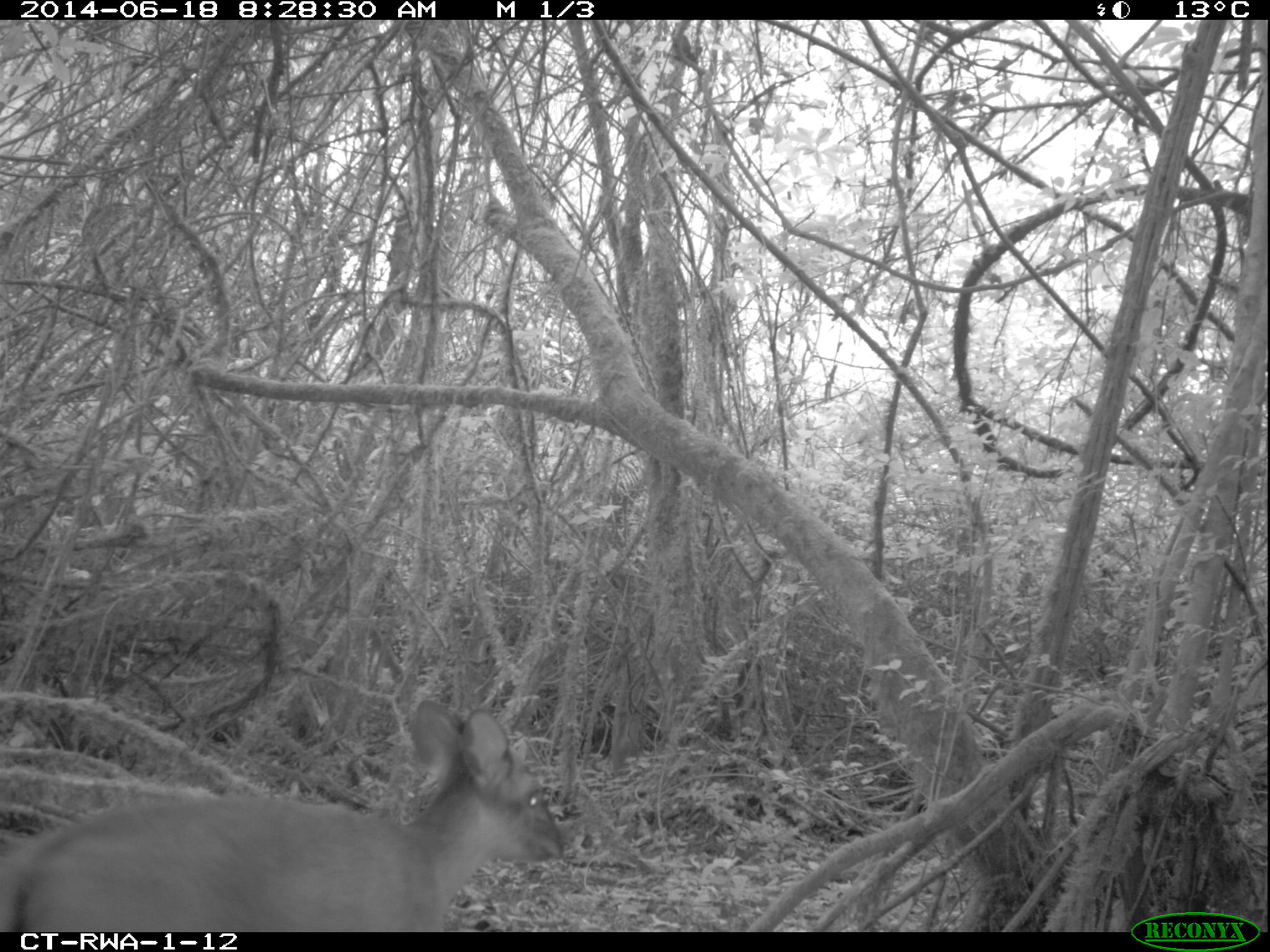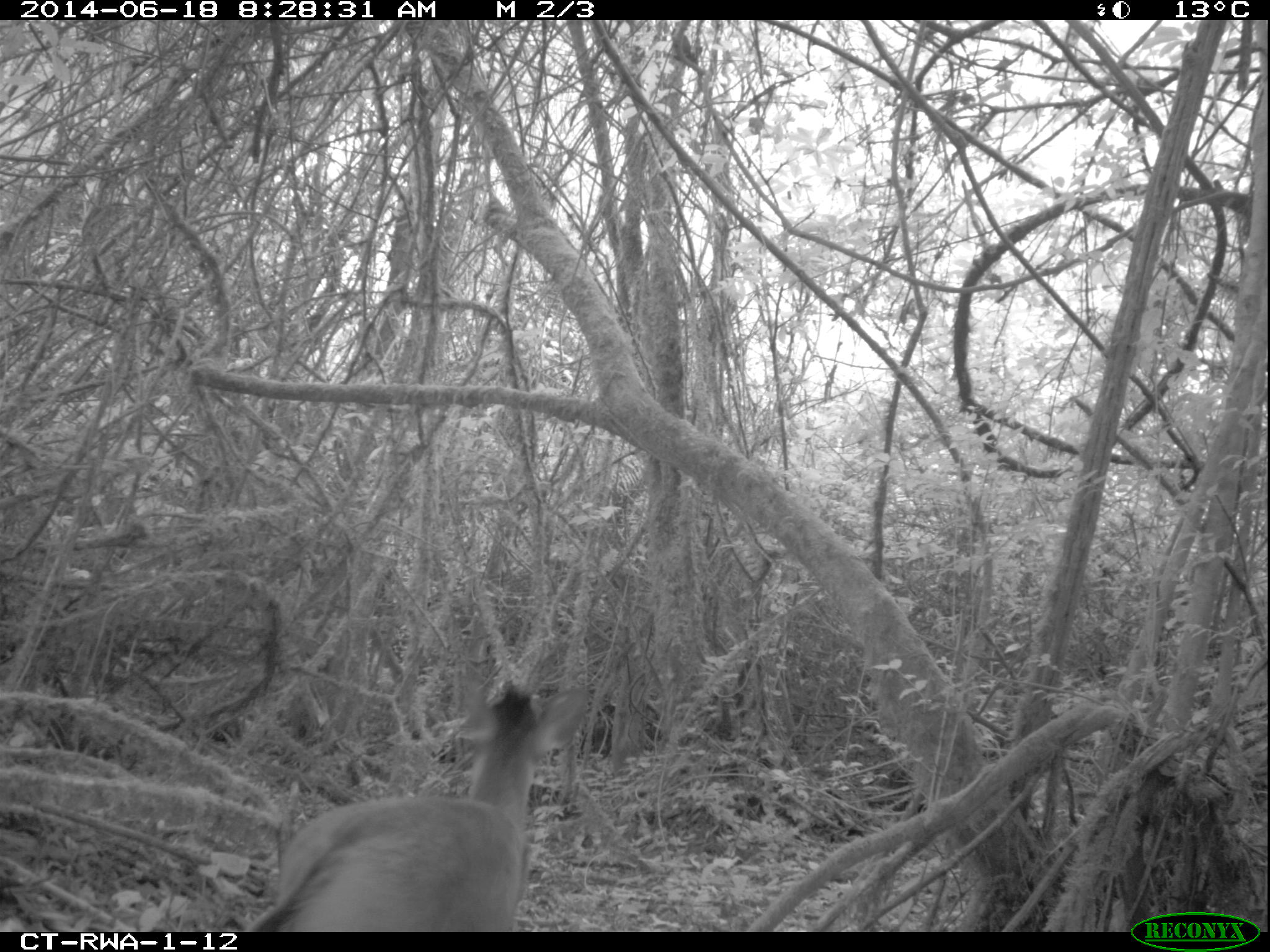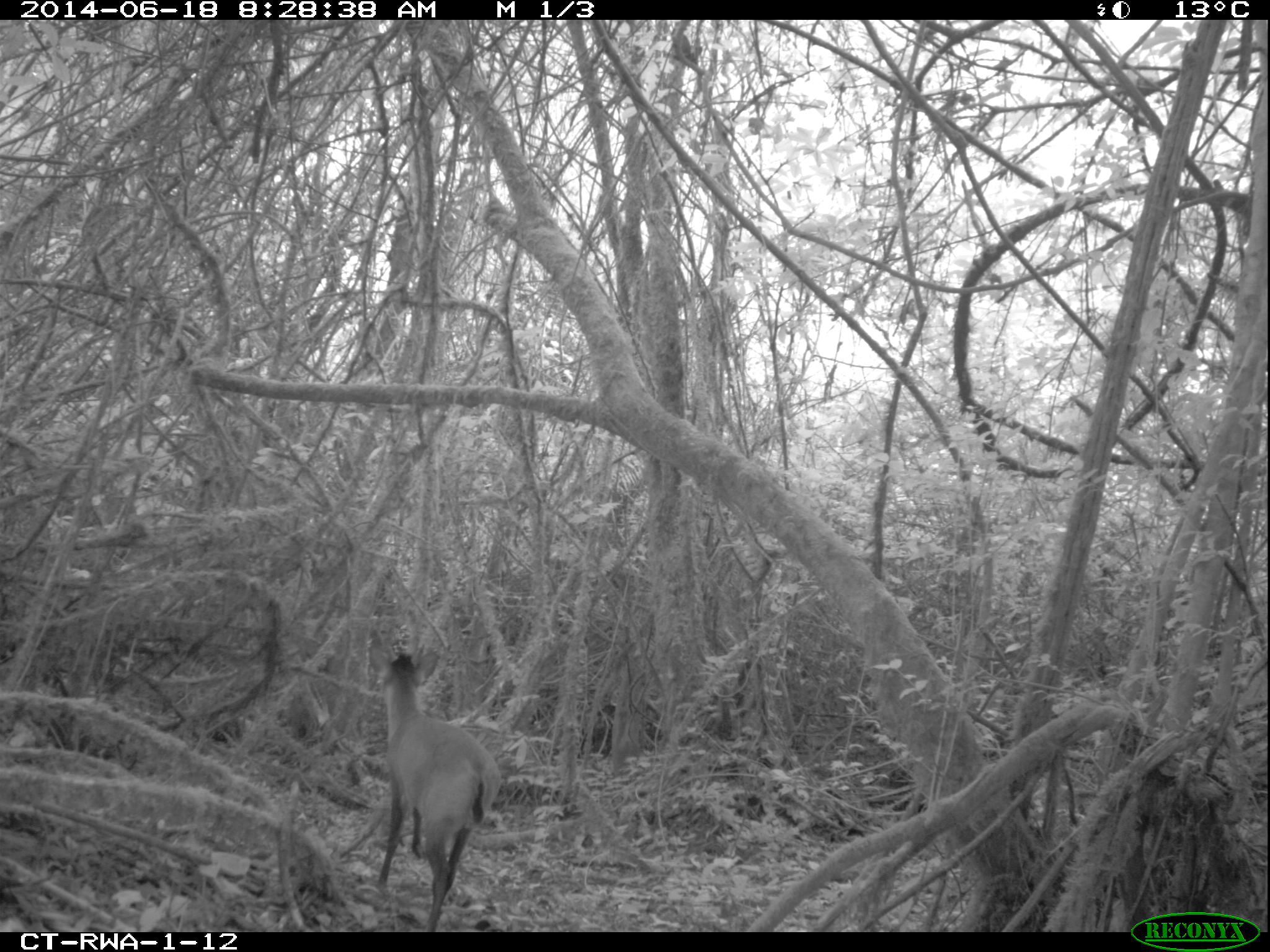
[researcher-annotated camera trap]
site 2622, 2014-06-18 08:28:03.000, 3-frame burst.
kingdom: Animalia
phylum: Chordata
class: Mammalia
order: Artiodactyla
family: Bovidae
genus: Cephalophus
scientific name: Cephalophus nigrifrons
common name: black-fronted duiker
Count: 1.